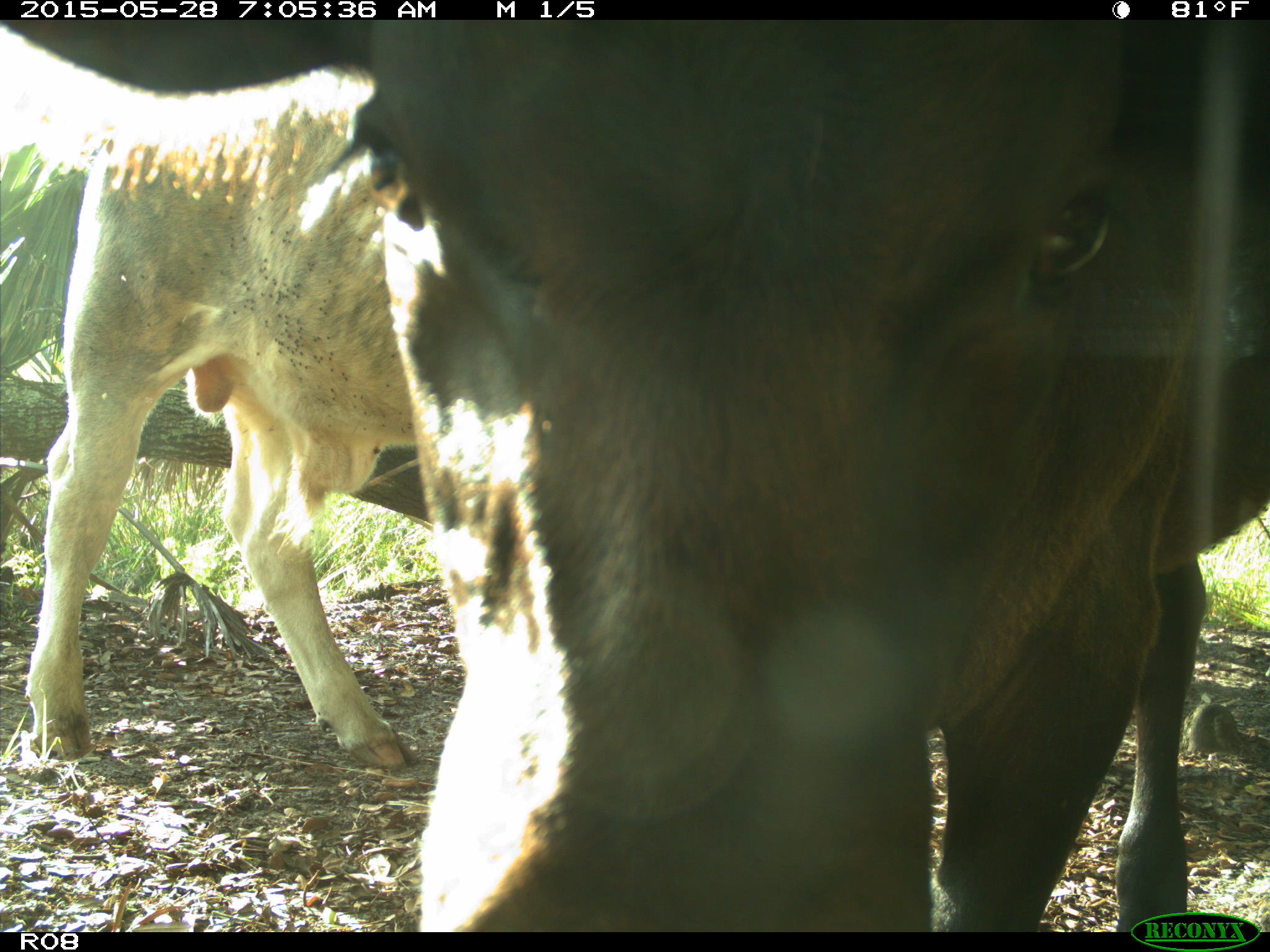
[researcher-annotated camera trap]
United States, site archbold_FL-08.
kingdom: Animalia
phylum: Chordata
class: Mammalia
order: Artiodactyla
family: Bovidae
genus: Bos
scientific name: Bos taurus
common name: domestic cow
Bos taurus (domestic cow).